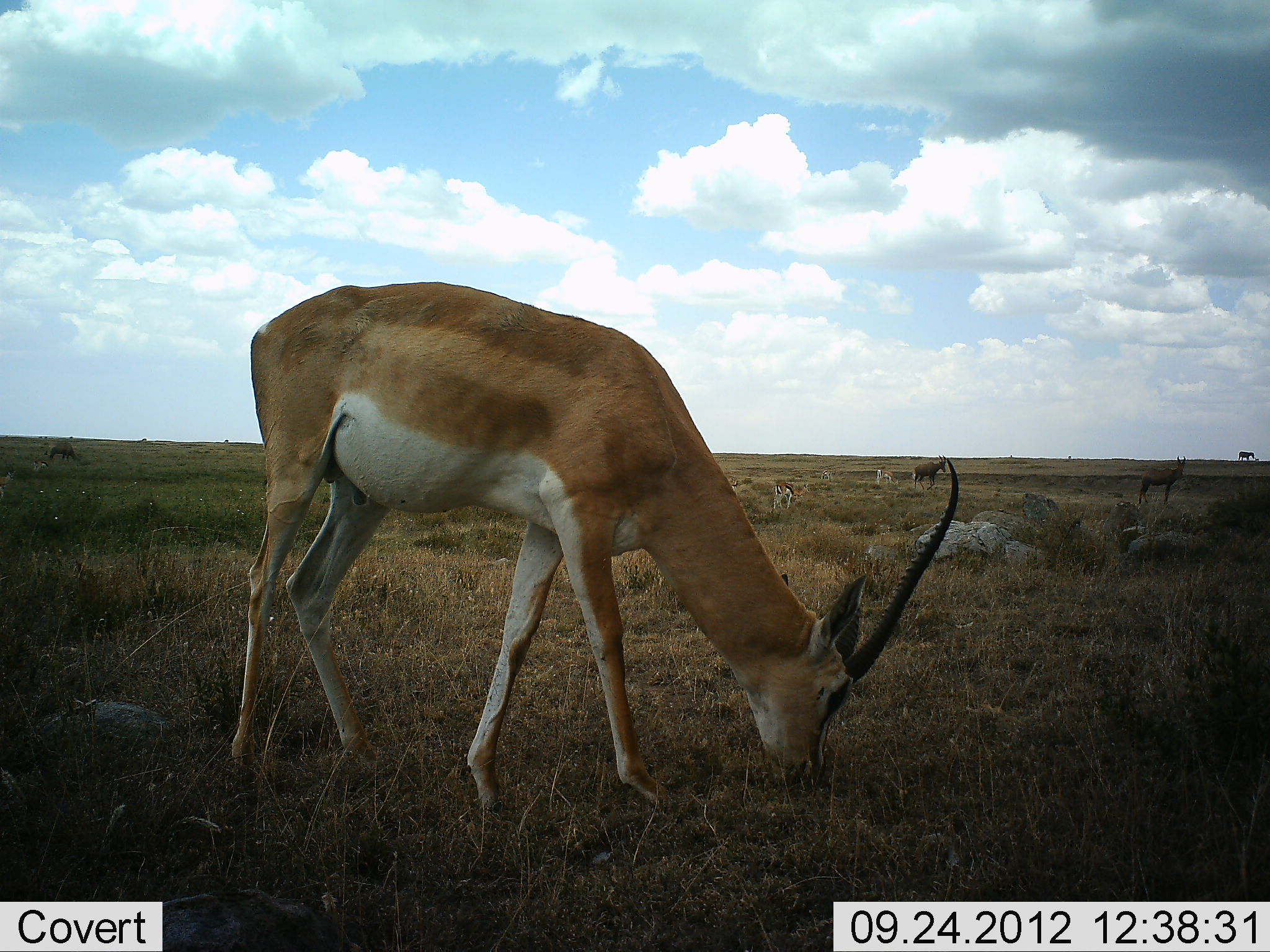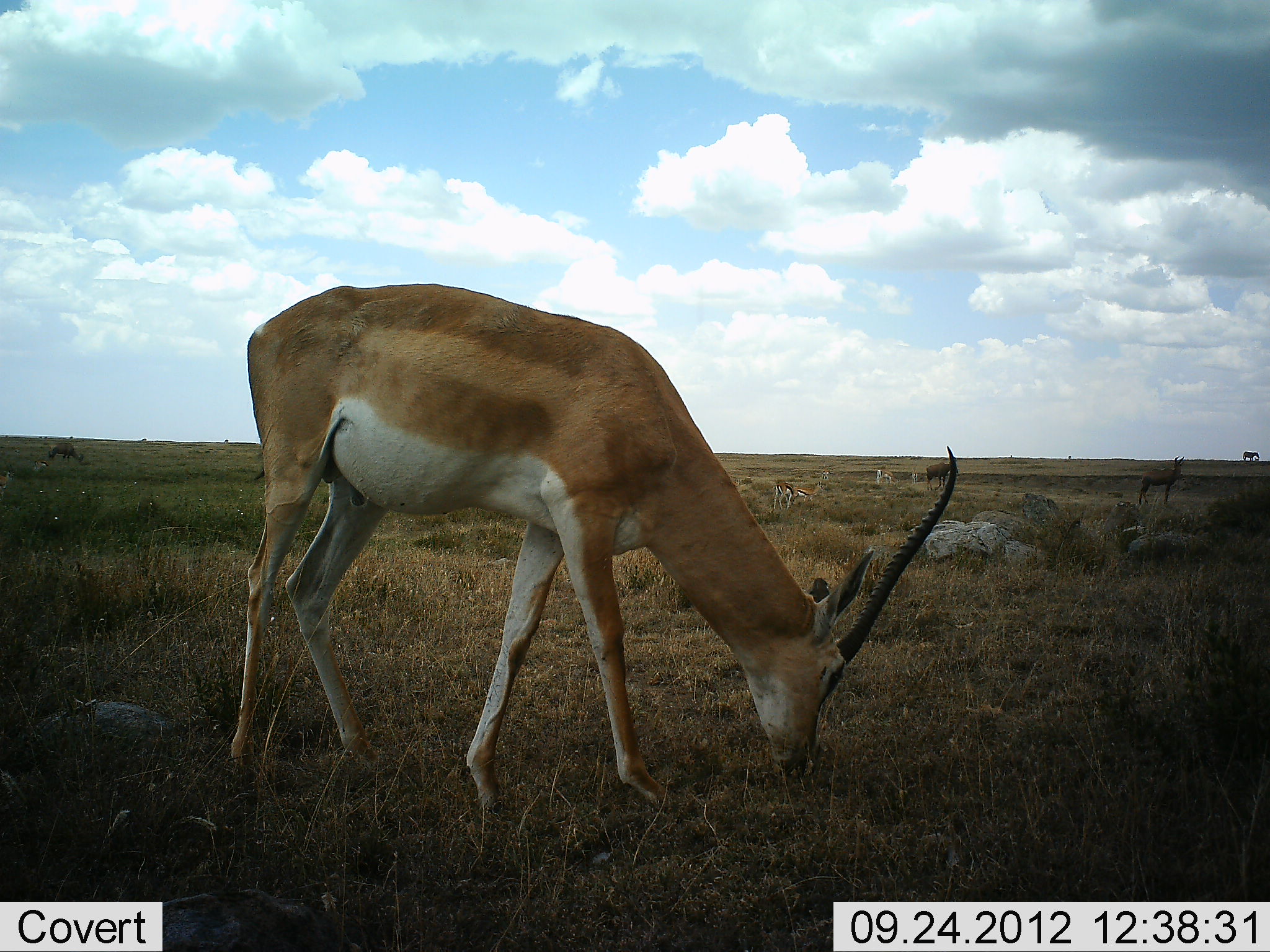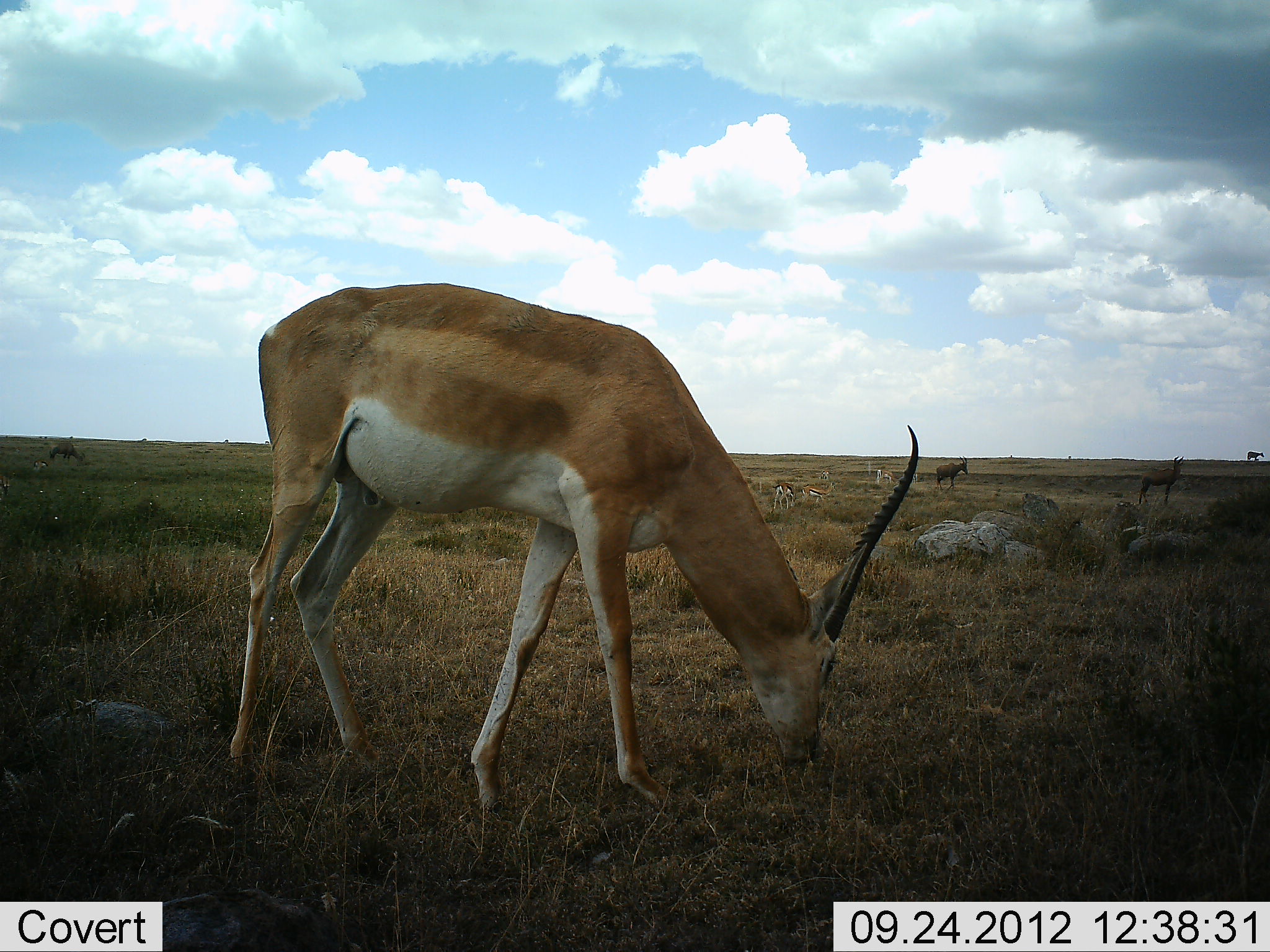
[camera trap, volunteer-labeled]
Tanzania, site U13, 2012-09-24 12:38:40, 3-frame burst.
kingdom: Animalia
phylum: Chordata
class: Mammalia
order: Artiodactyla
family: Bovidae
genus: Nanger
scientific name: Nanger granti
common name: grant's gazelle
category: gazellegrants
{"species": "gazellegrants (grant's gazelle) (Nanger granti)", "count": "2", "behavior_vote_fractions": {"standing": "33%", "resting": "0%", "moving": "28%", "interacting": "0%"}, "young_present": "6%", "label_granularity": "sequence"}